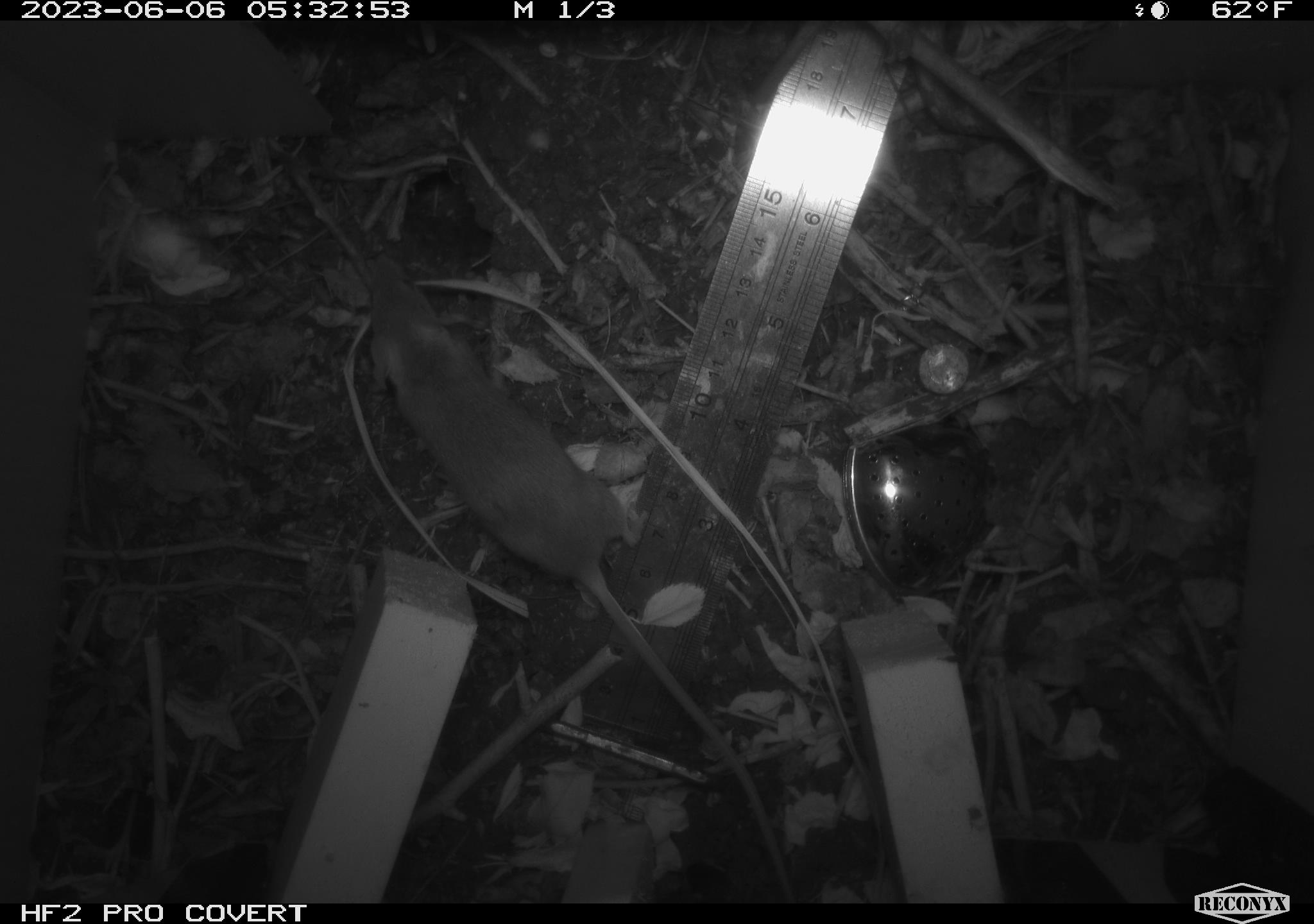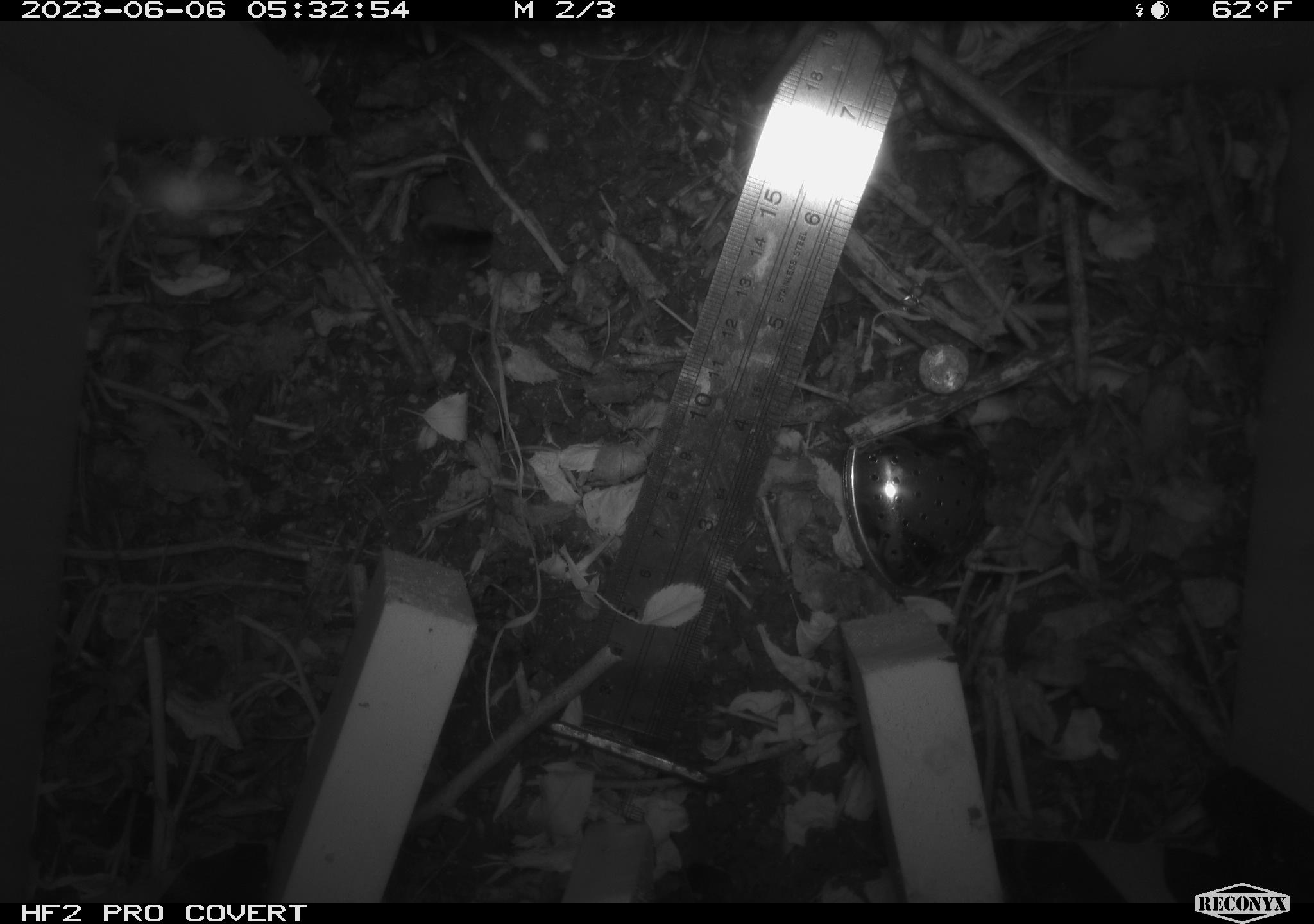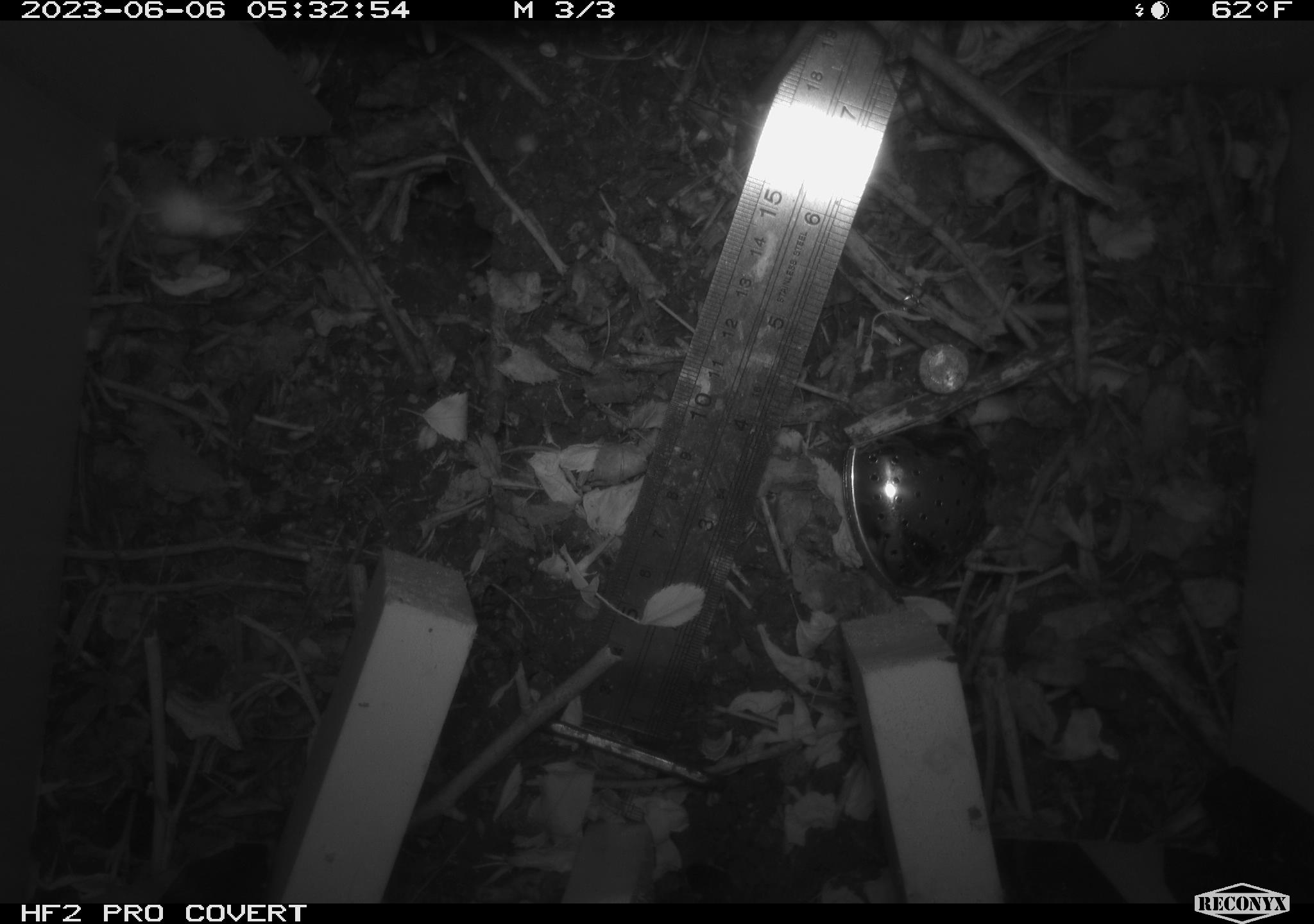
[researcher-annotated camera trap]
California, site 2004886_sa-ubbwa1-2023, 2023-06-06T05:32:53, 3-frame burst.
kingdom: Animalia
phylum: Chordata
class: Mammalia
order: Rodentia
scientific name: Rodentia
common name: rodent